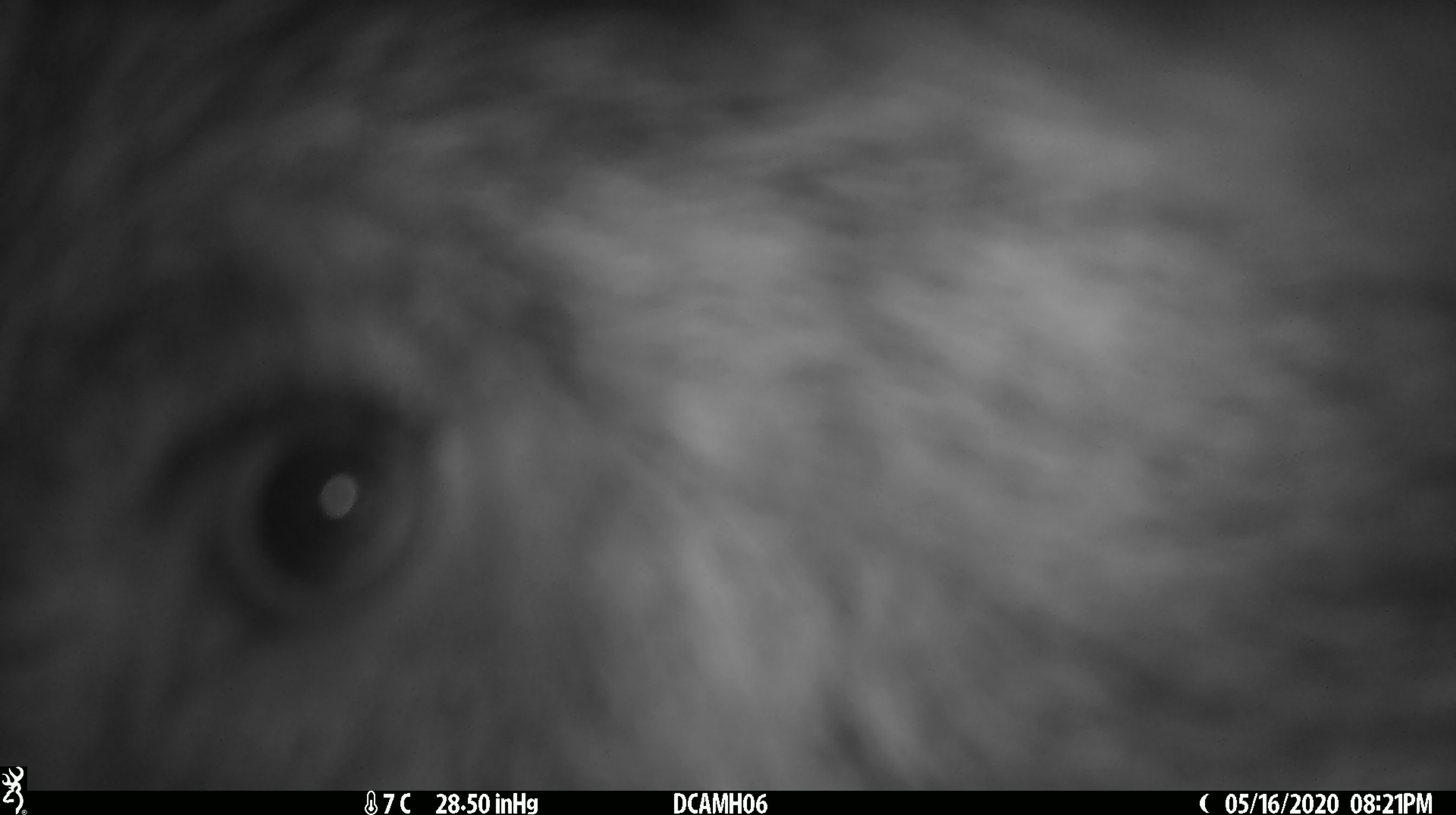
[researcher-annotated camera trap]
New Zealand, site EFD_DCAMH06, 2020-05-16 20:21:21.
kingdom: Animalia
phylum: Chordata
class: Mammalia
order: Artiodactyla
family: Suidae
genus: Sus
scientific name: Sus scrofa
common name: pig